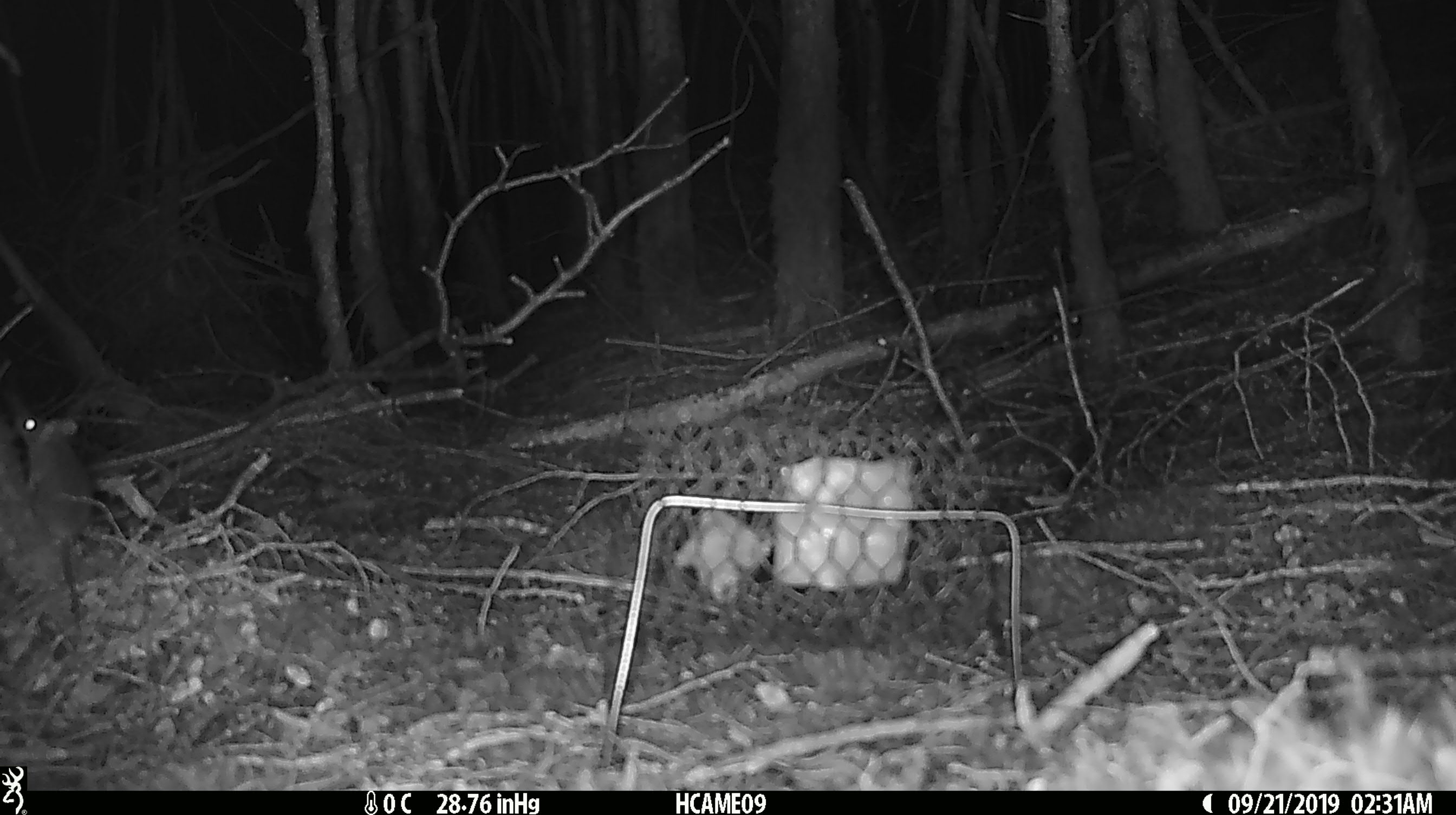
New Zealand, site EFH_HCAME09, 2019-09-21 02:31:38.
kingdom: Animalia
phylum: Chordata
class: Mammalia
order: Rodentia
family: Muridae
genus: Mus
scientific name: Mus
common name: mouse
Mouse (Mus).